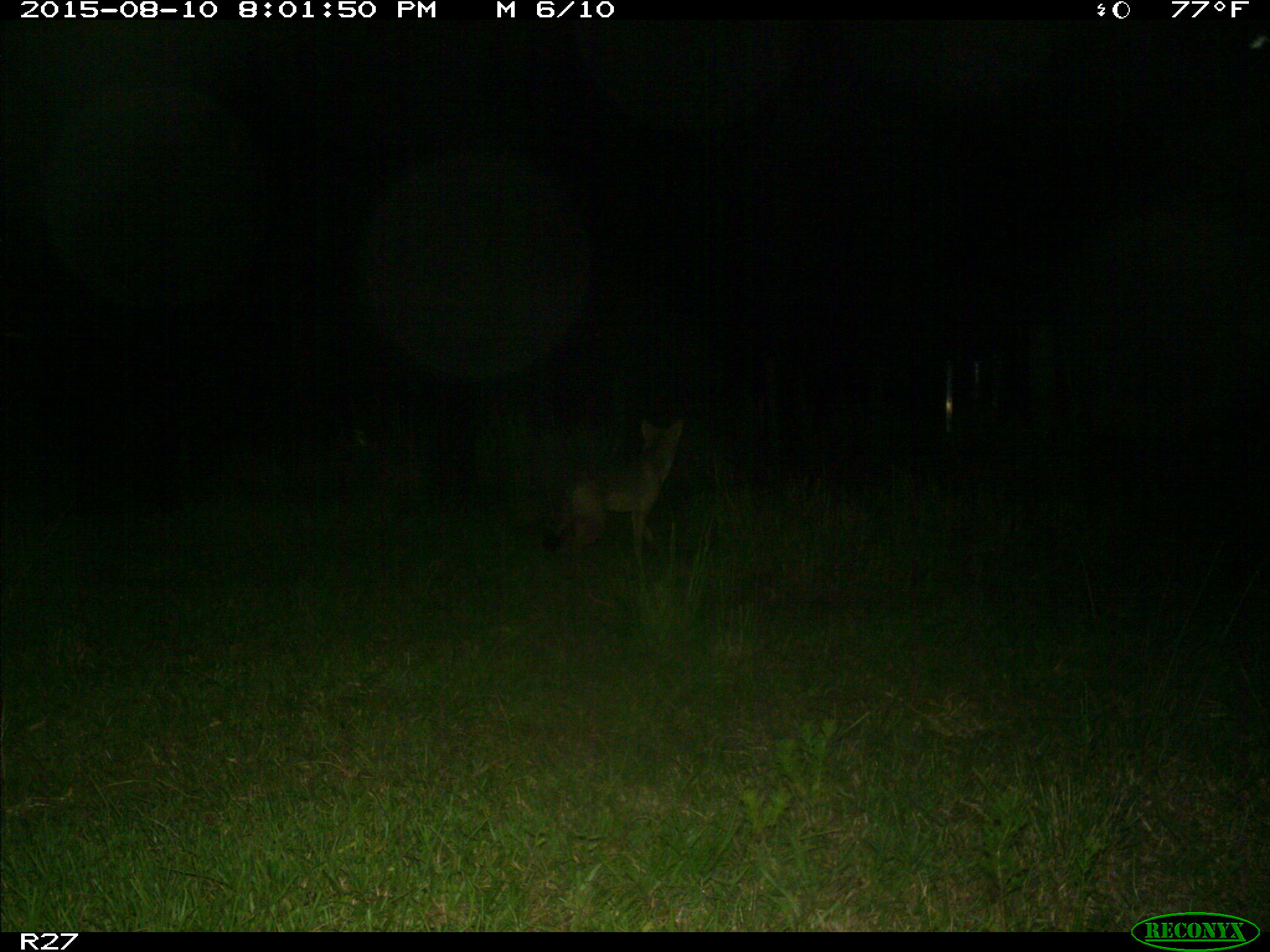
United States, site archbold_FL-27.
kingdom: Animalia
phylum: Chordata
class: Mammalia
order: Carnivora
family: Canidae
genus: Canis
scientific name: Canis latrans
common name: coyote